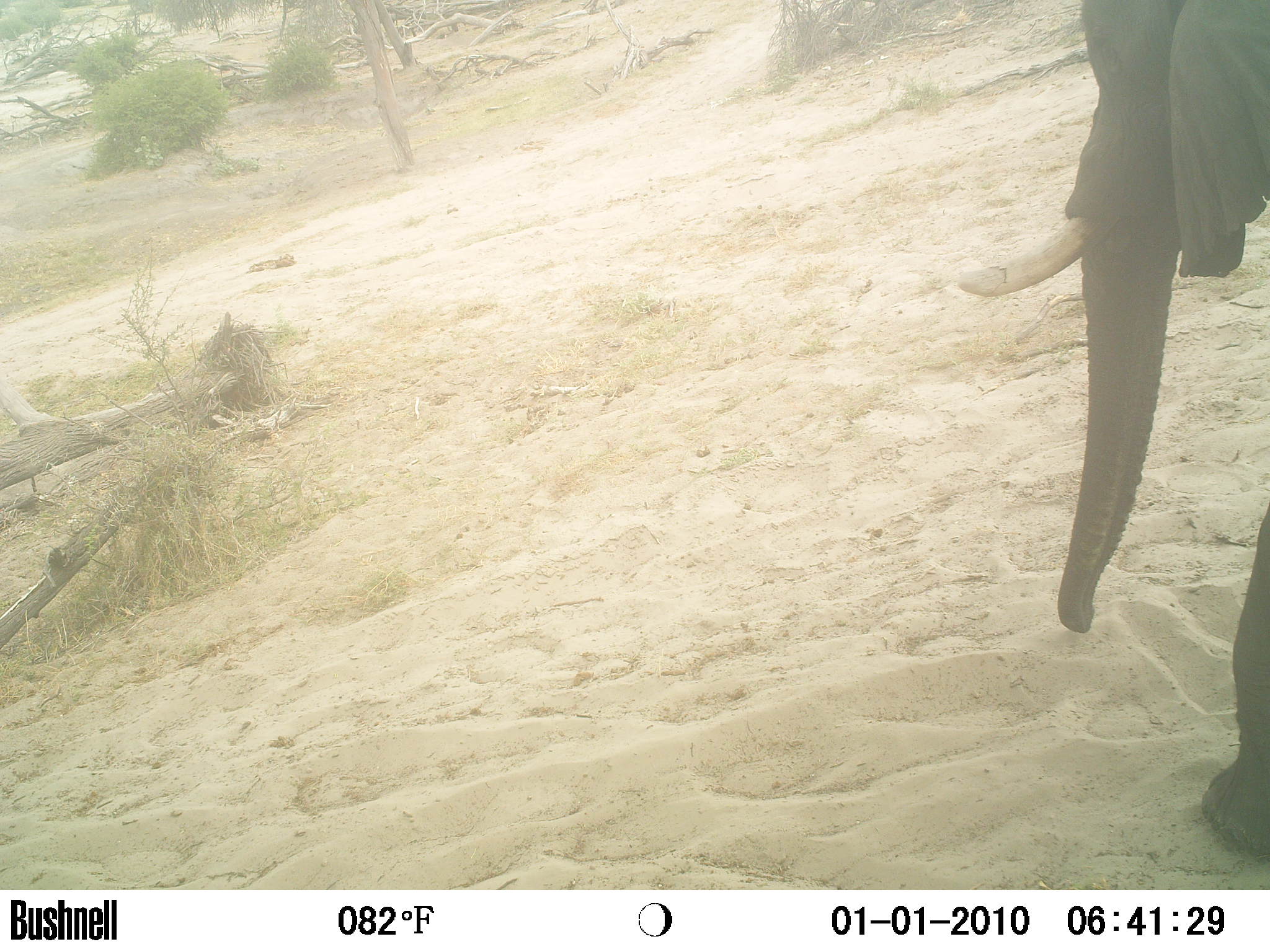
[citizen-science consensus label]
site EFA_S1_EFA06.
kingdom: Animalia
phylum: Chordata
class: Mammalia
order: Proboscidea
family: Elephantidae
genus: Loxodonta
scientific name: Loxodonta africana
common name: african bush elephant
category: elephant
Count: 1.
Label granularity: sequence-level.